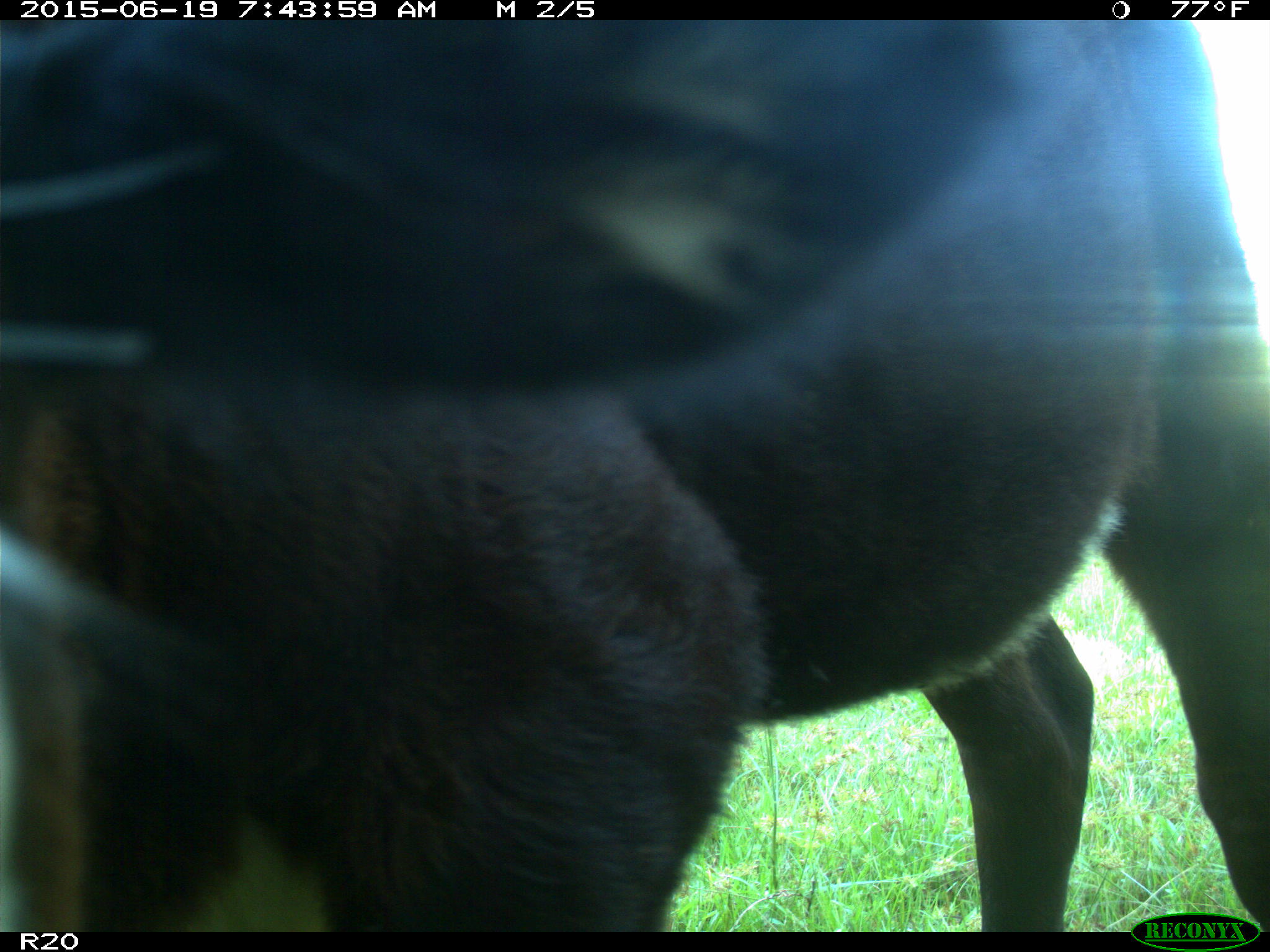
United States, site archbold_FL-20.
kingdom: Animalia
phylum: Chordata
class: Mammalia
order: Artiodactyla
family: Bovidae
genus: Bos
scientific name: Bos taurus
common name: domestic cow